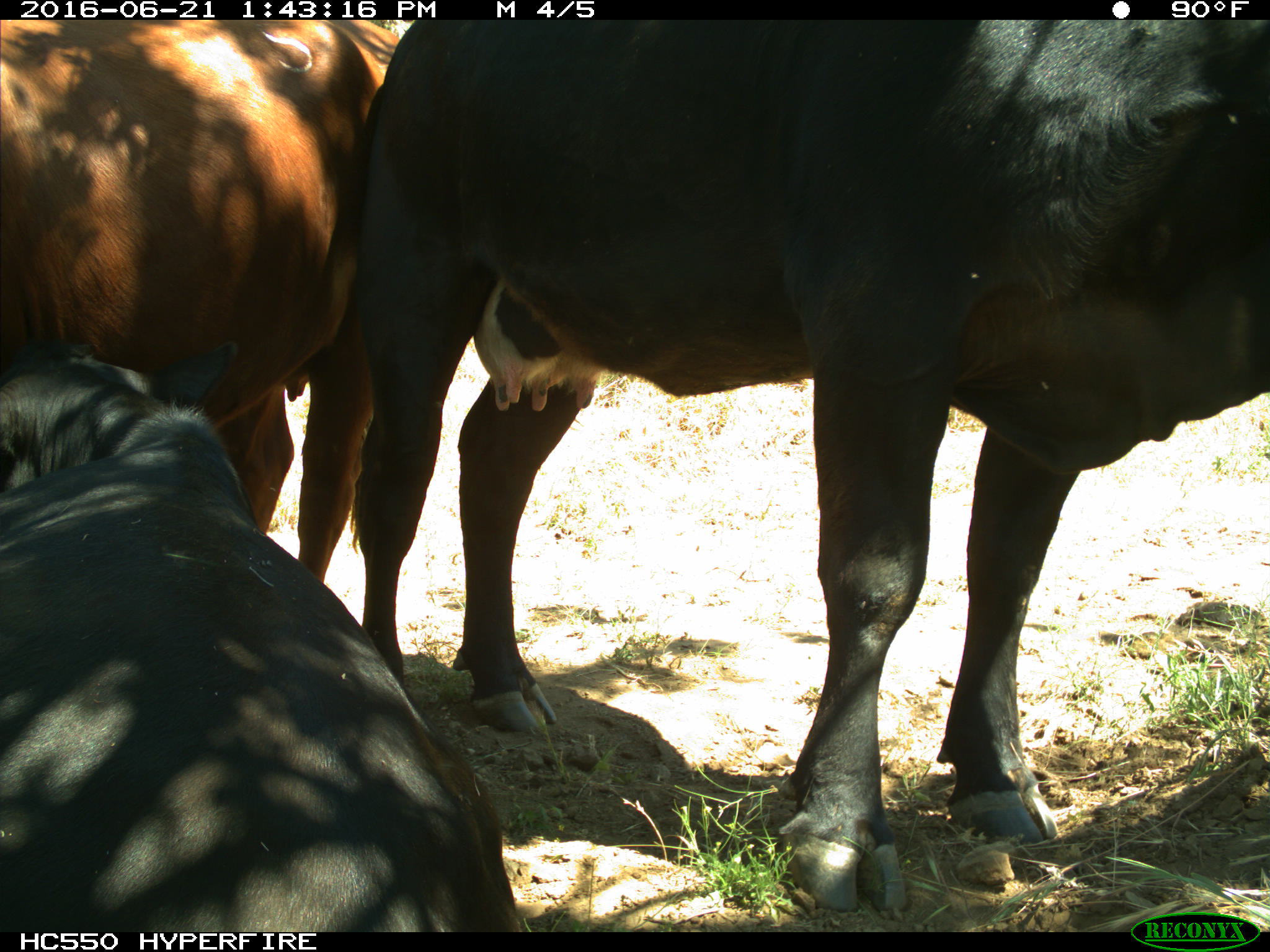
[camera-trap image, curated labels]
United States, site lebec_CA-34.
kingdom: Animalia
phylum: Chordata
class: Mammalia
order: Artiodactyla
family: Bovidae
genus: Bos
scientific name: Bos taurus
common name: domestic cow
Bos taurus (domestic cow).